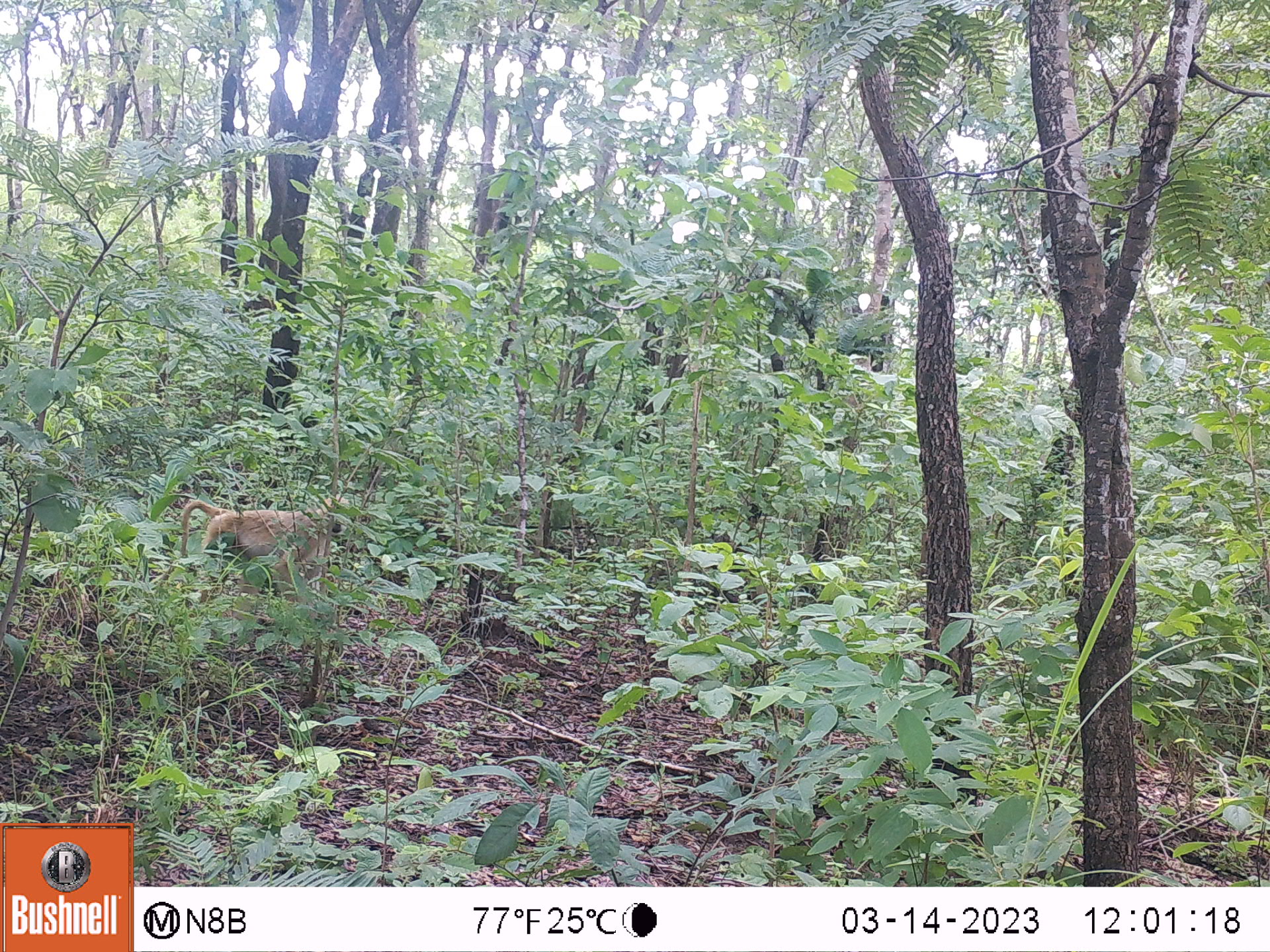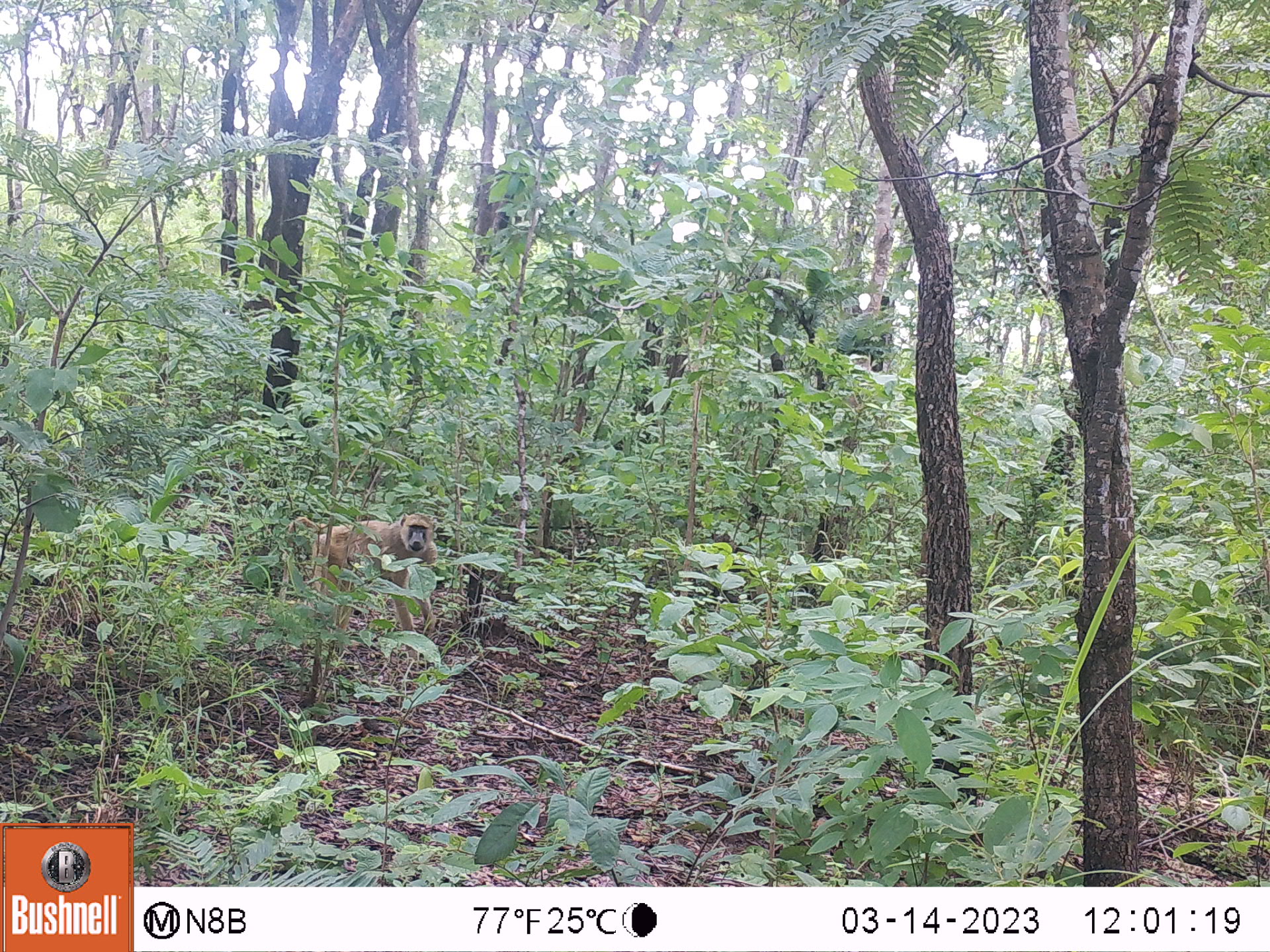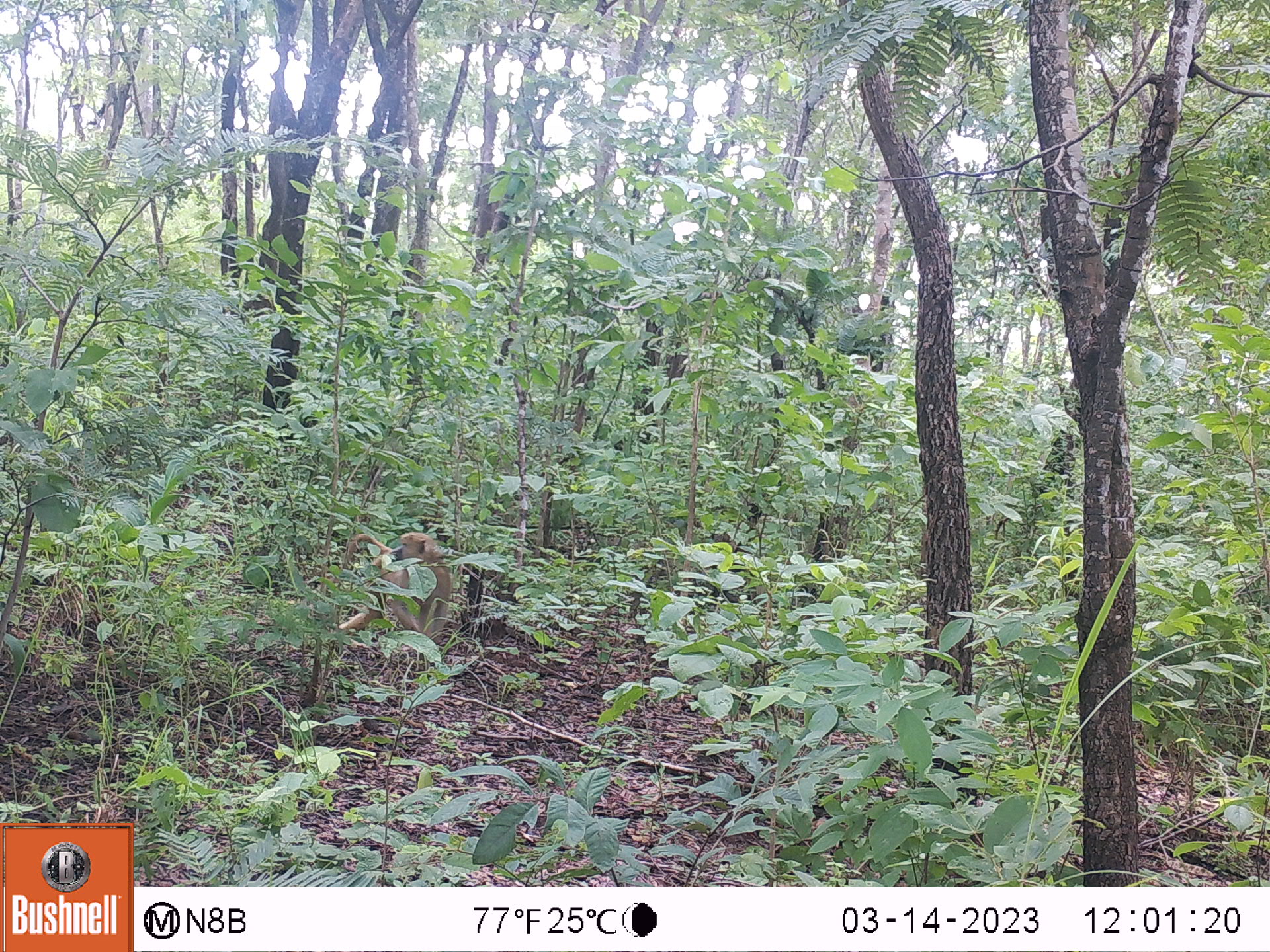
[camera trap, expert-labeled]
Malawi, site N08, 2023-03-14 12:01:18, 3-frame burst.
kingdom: Animalia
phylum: Chordata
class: Mammalia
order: Primates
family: Cercopithecidae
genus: Papio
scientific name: Papio cynocephalus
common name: yellow baboon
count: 1